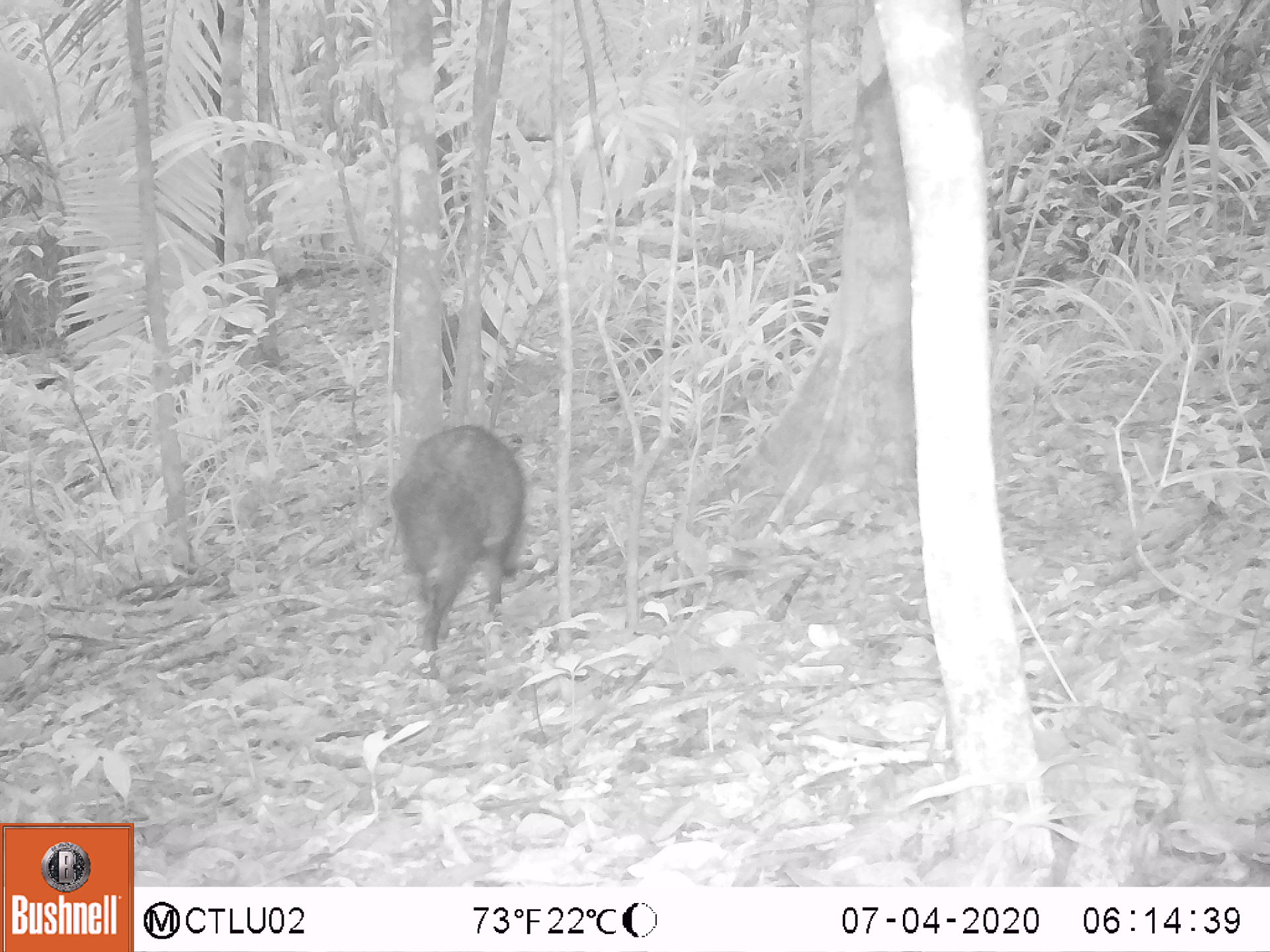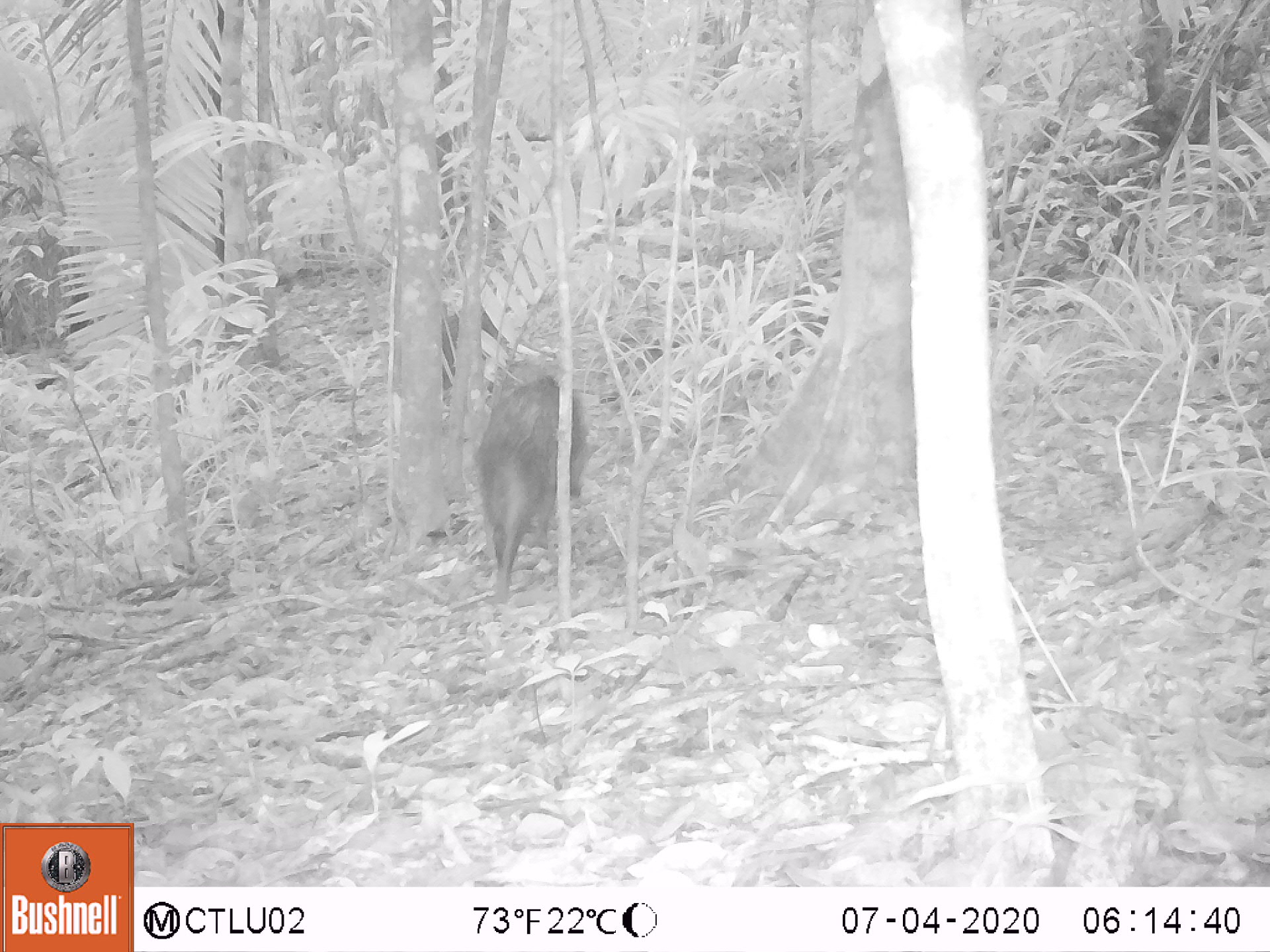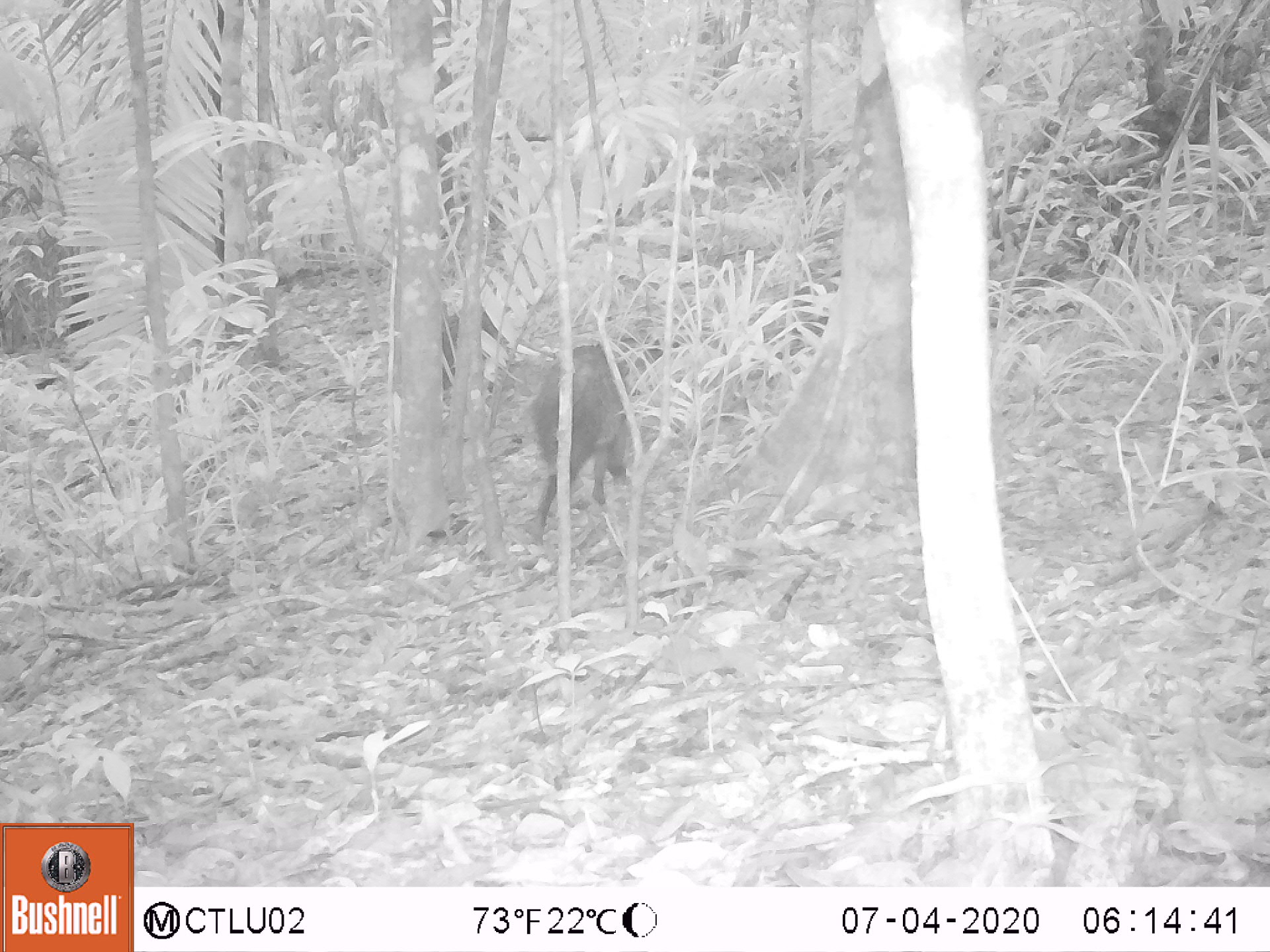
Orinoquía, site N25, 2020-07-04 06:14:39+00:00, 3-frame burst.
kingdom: Animalia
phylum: Chordata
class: Mammalia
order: Artiodactyla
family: Tayassuidae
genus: Pecari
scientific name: Pecari tajacu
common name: collared peccary